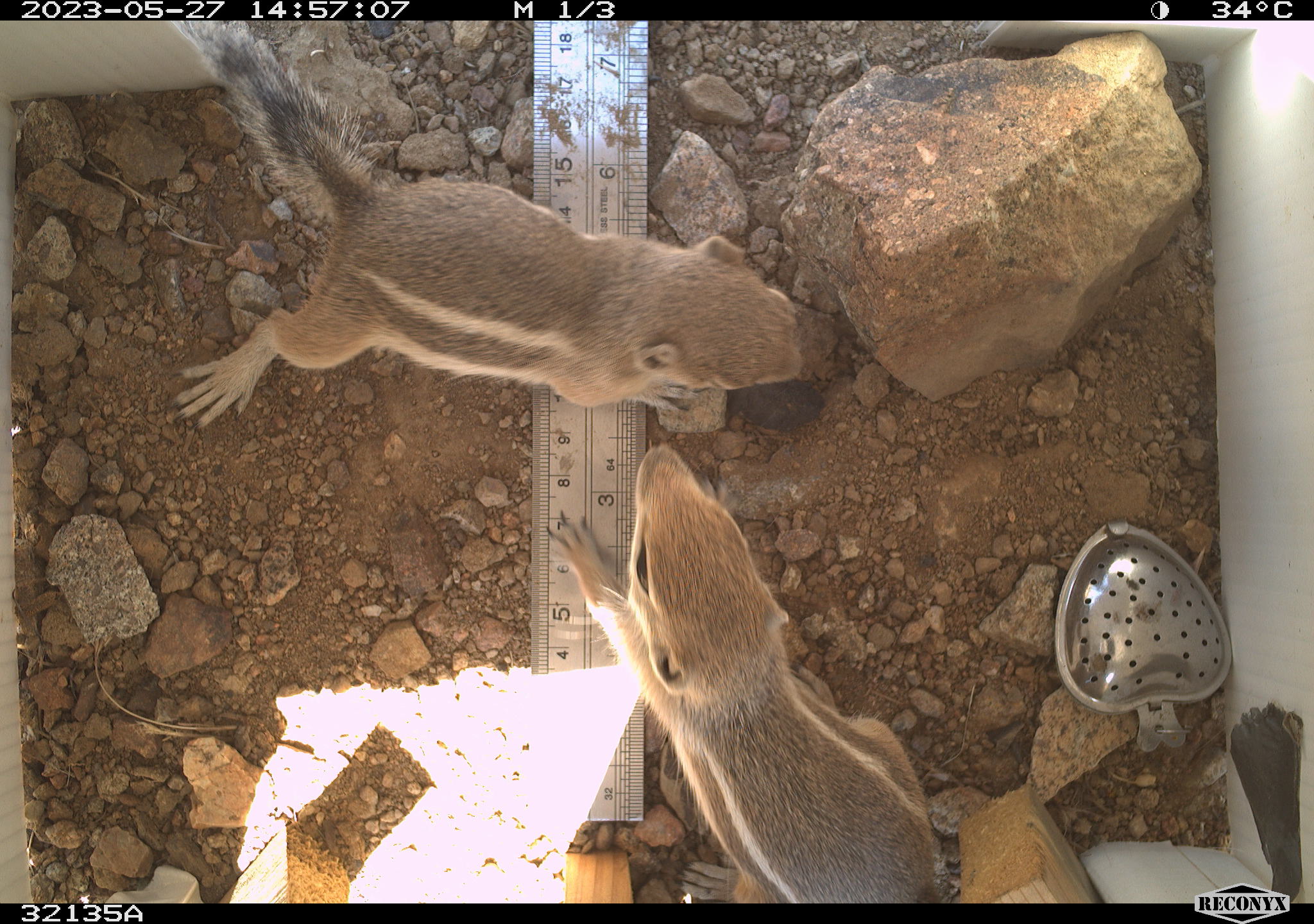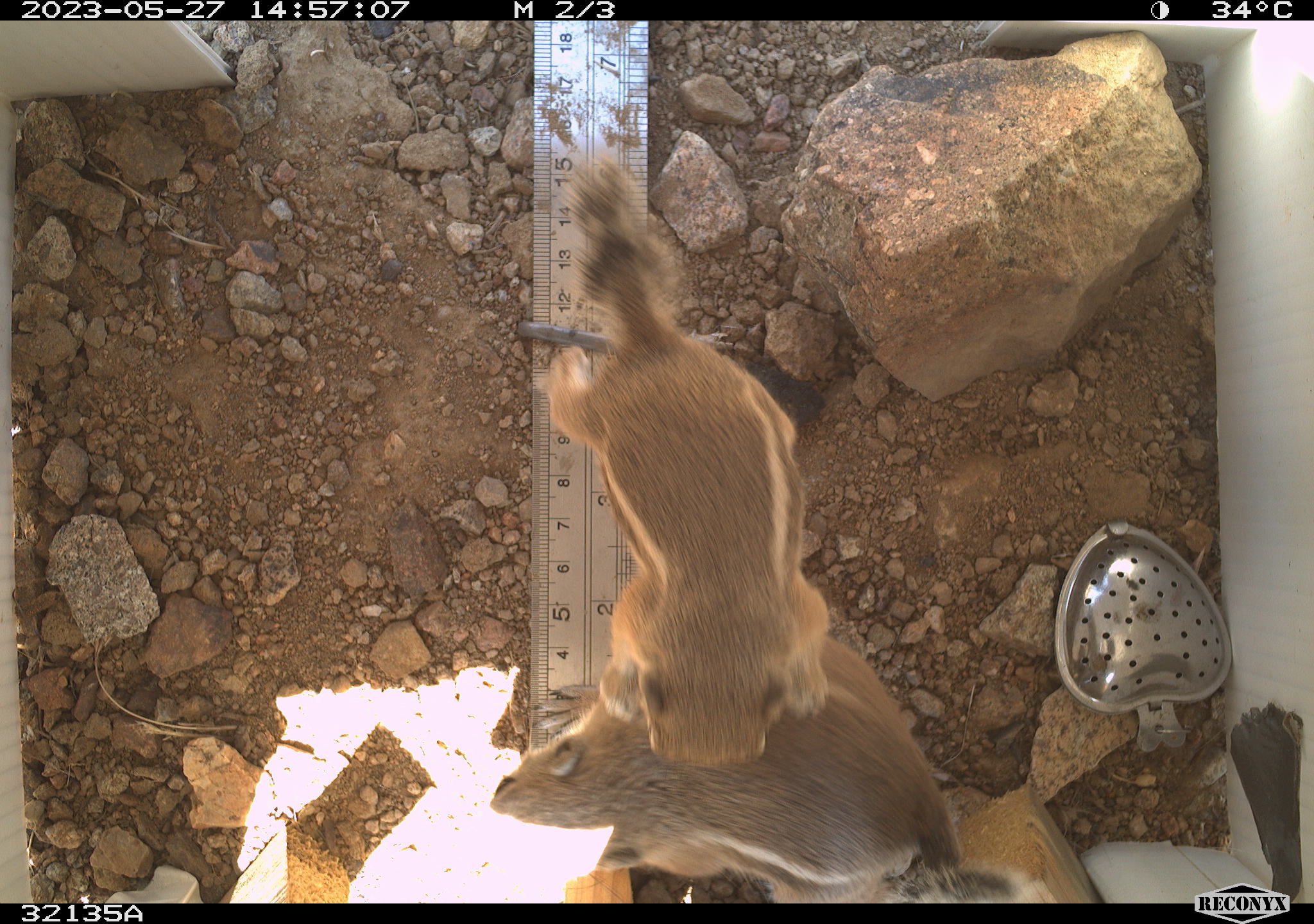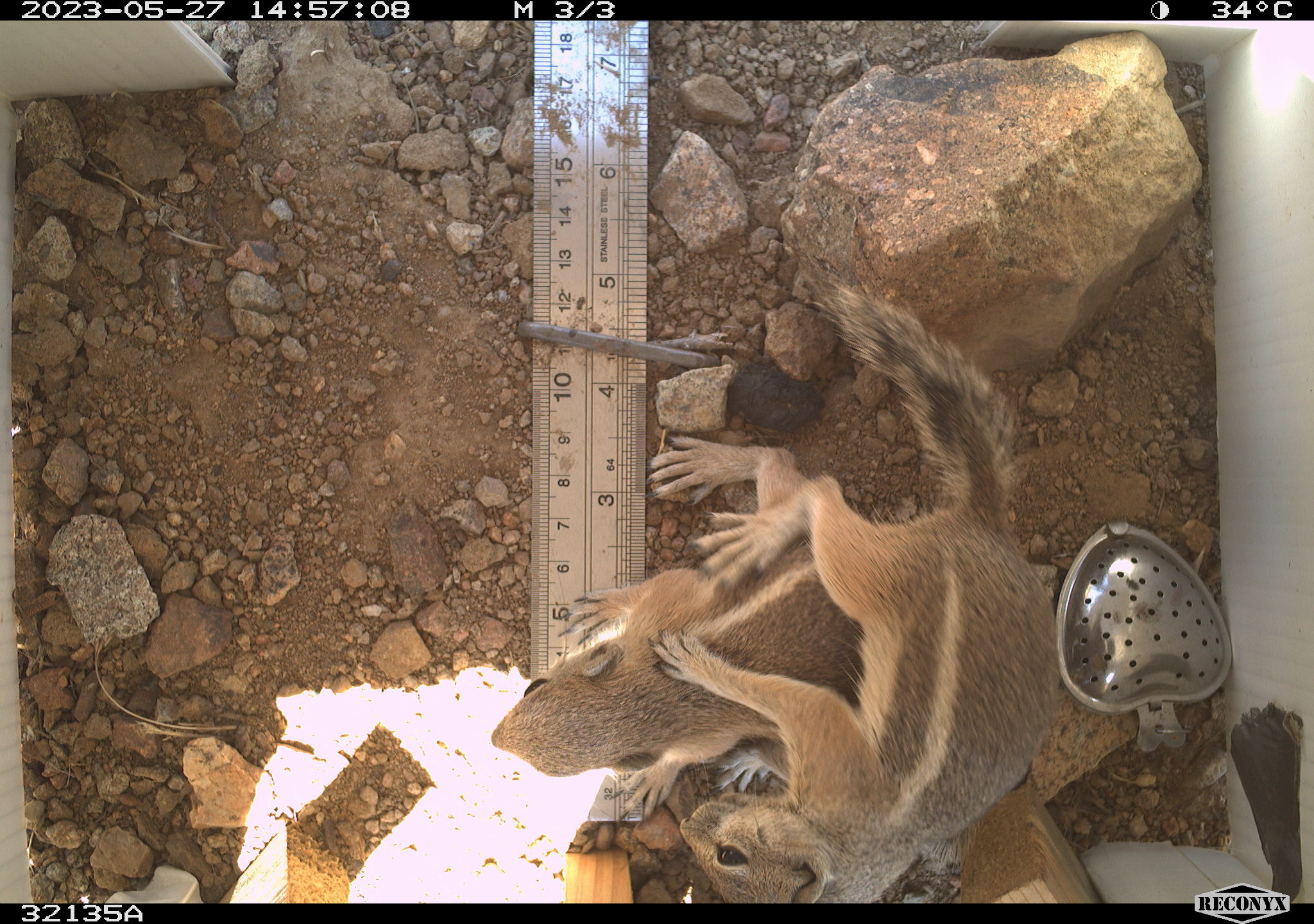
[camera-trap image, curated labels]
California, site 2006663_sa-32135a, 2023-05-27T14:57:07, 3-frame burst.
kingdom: Animalia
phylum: Chordata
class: Mammalia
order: Rodentia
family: Sciuridae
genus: Ammospermophilus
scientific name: Ammospermophilus leucurus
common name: white-tailed antelope squirrel